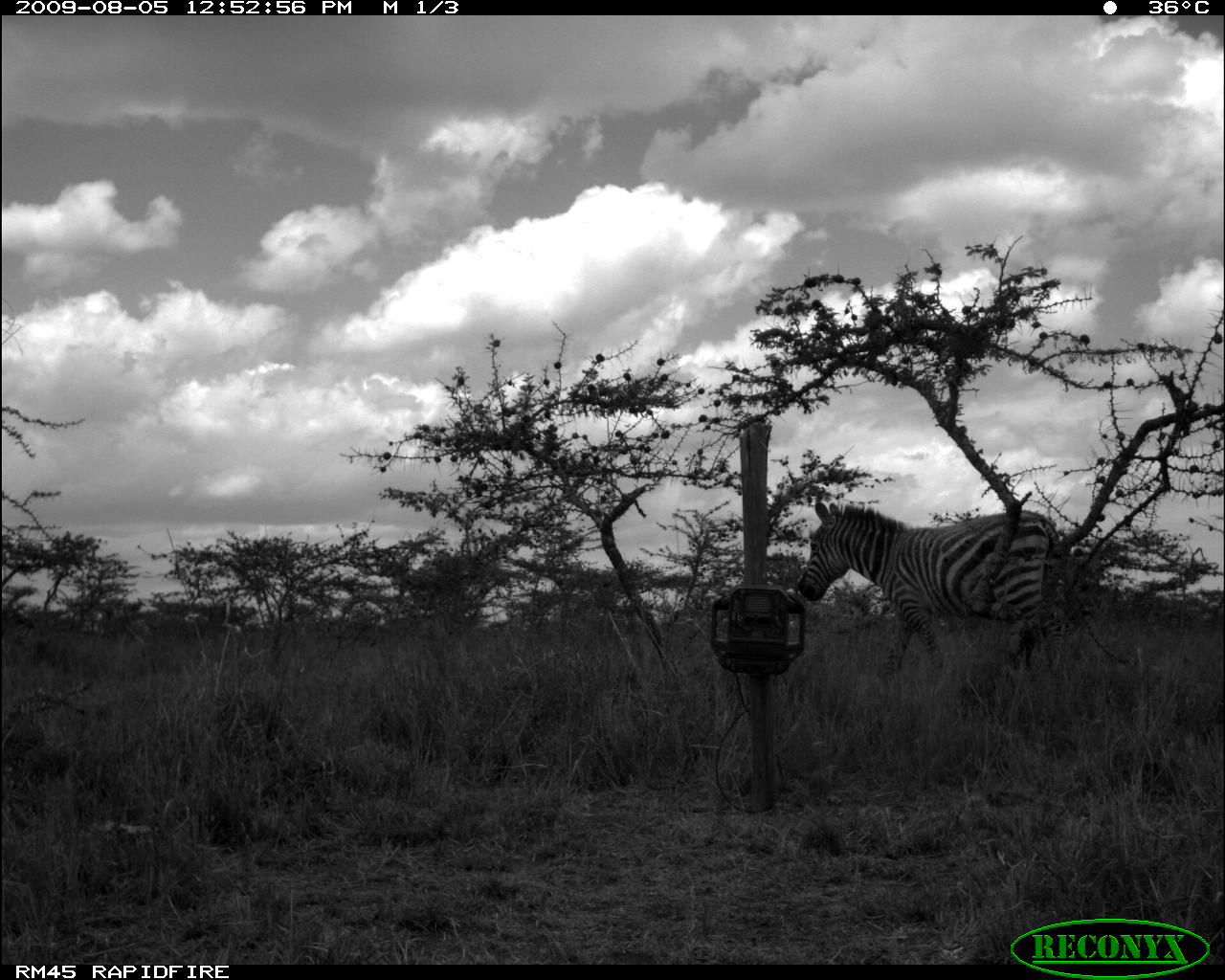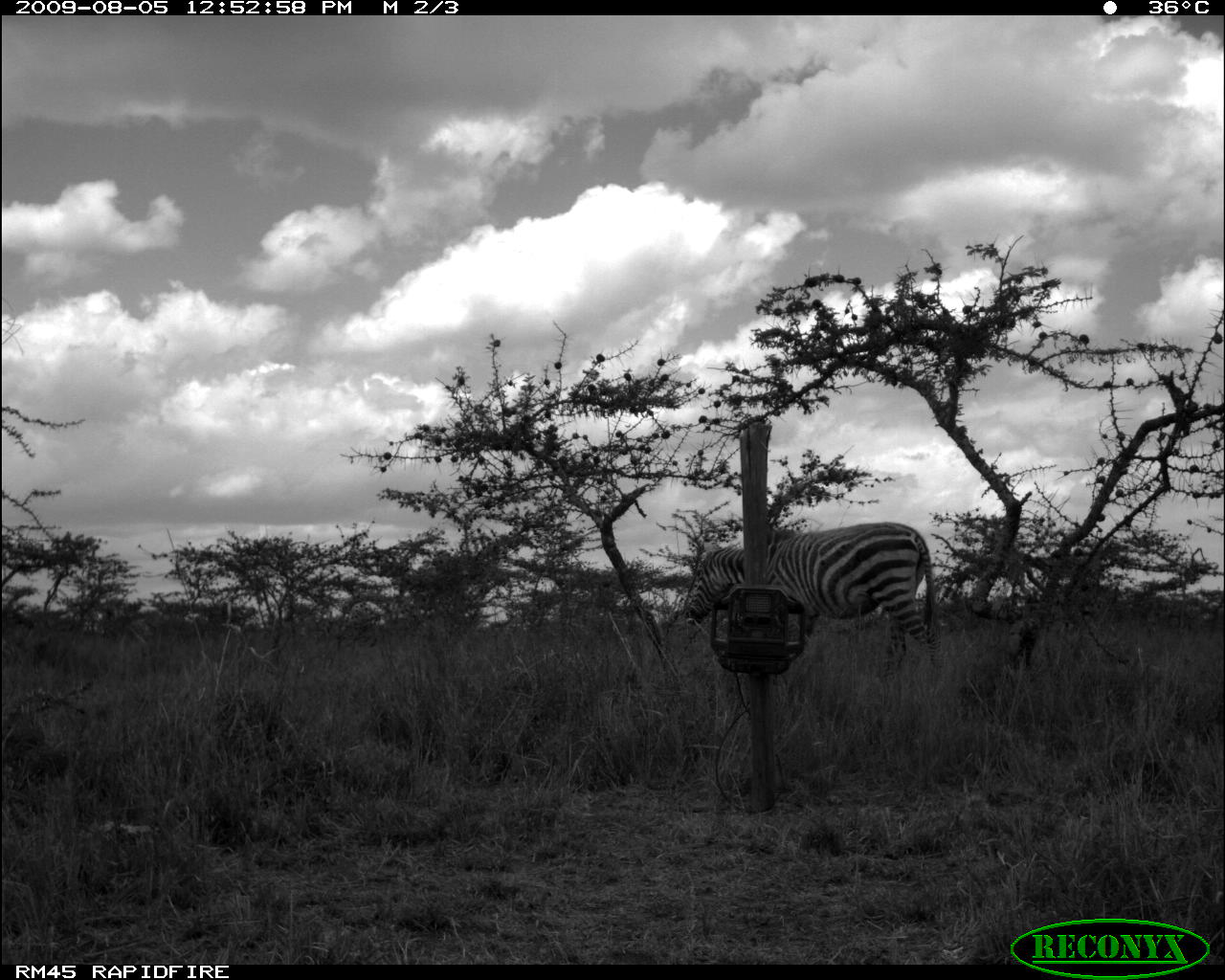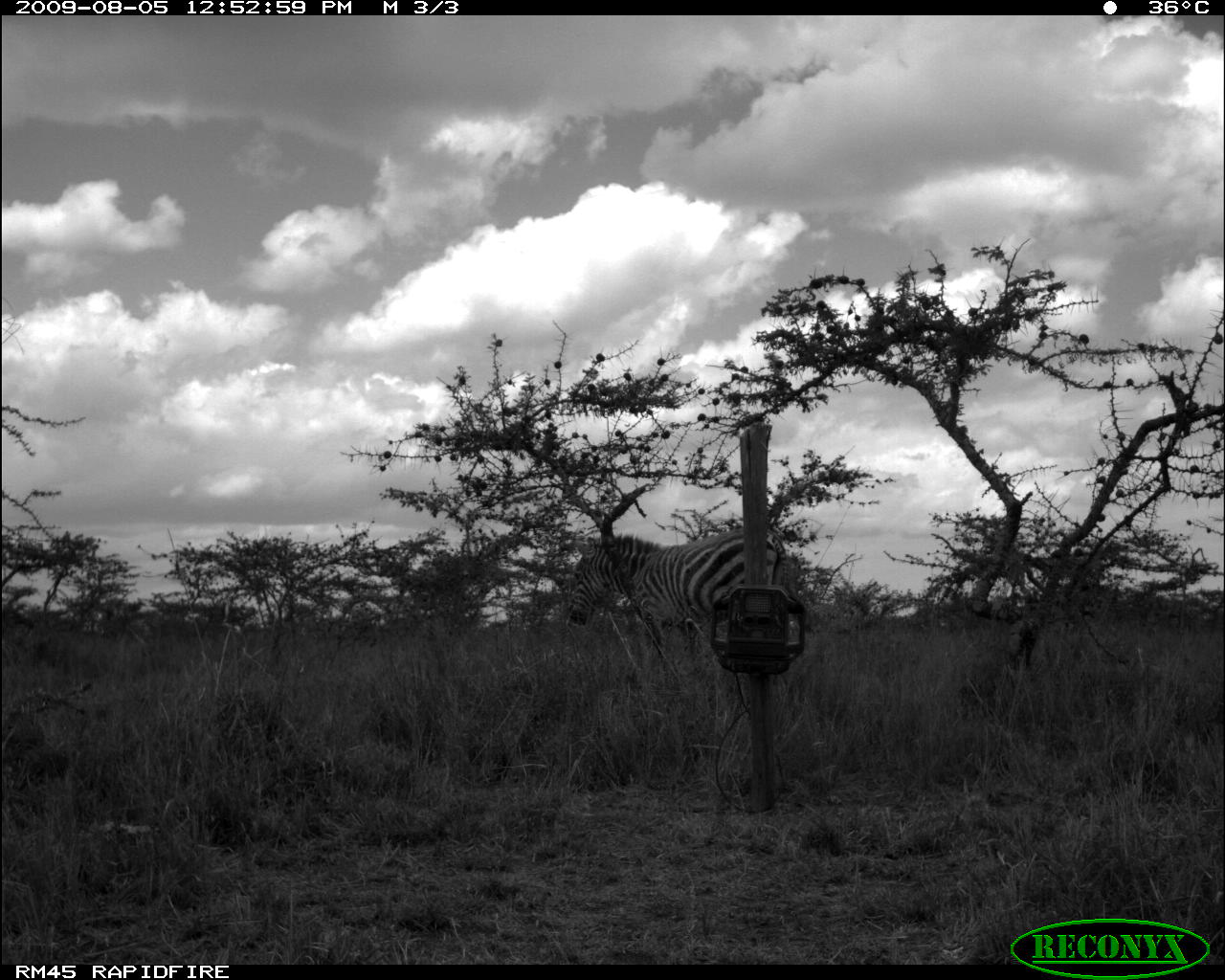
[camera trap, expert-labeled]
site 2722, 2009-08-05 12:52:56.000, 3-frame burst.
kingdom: Animalia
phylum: Chordata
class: Mammalia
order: Perissodactyla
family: Equidae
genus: Equus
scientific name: Equus quagga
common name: plains zebra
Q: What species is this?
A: Equus quagga (plains zebra).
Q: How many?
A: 1.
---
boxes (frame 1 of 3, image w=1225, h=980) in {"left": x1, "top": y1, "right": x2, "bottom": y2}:
equus quagga: {"left": 795, "top": 497, "right": 1067, "bottom": 681}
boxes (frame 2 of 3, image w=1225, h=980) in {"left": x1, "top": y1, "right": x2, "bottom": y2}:
equus quagga: {"left": 680, "top": 519, "right": 940, "bottom": 680}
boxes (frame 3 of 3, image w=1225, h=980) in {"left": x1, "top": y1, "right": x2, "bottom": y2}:
equus quagga: {"left": 567, "top": 525, "right": 788, "bottom": 664}